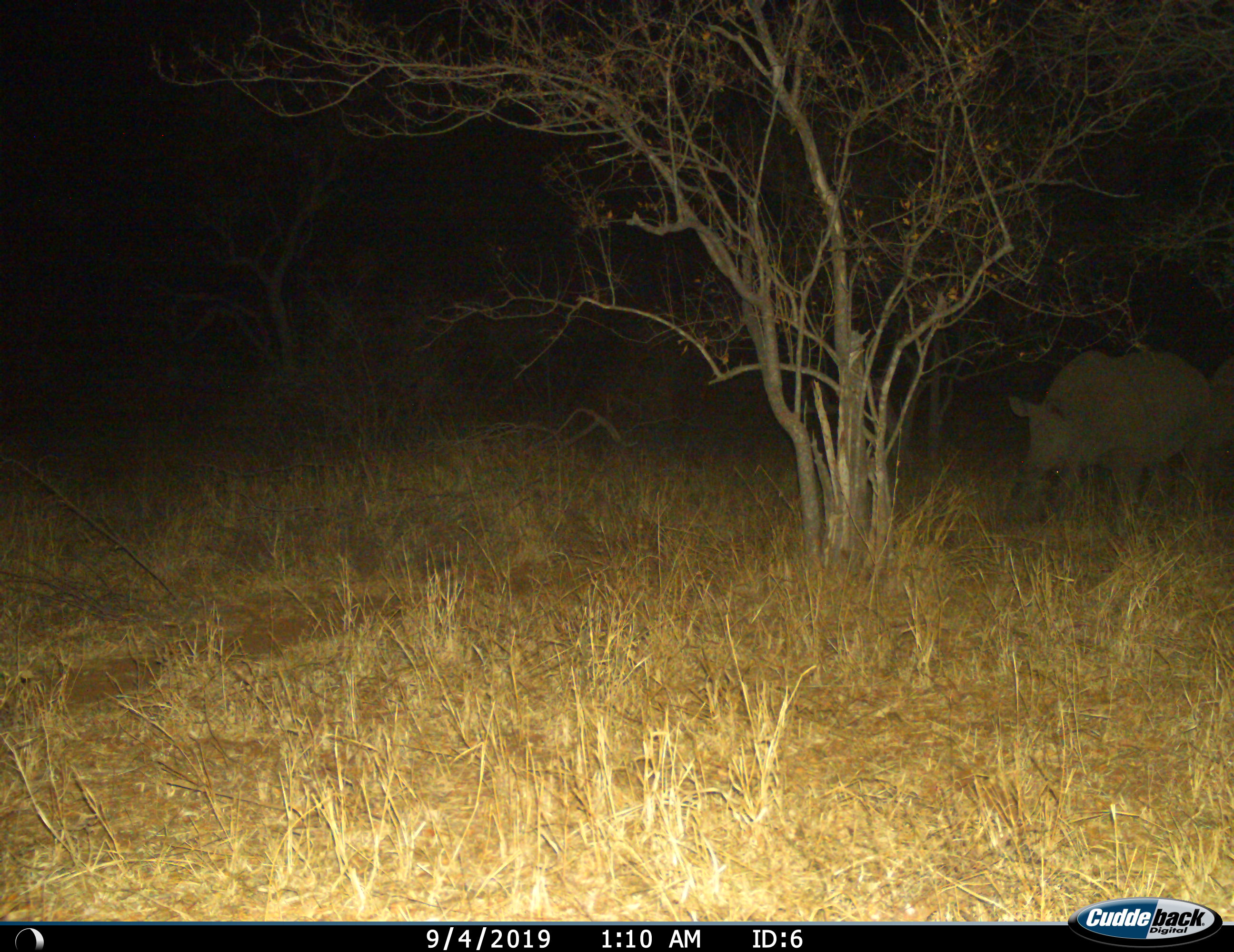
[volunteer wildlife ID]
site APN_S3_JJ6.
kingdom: Animalia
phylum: Chordata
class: Mammalia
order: Perissodactyla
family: Rhinocerotidae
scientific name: Rhinocerotidae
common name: unknown rhinoceros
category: rhinocerosunknown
Rhinocerosunknown (unknown rhinoceros) (Rhinocerotidae), count 2. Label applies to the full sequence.